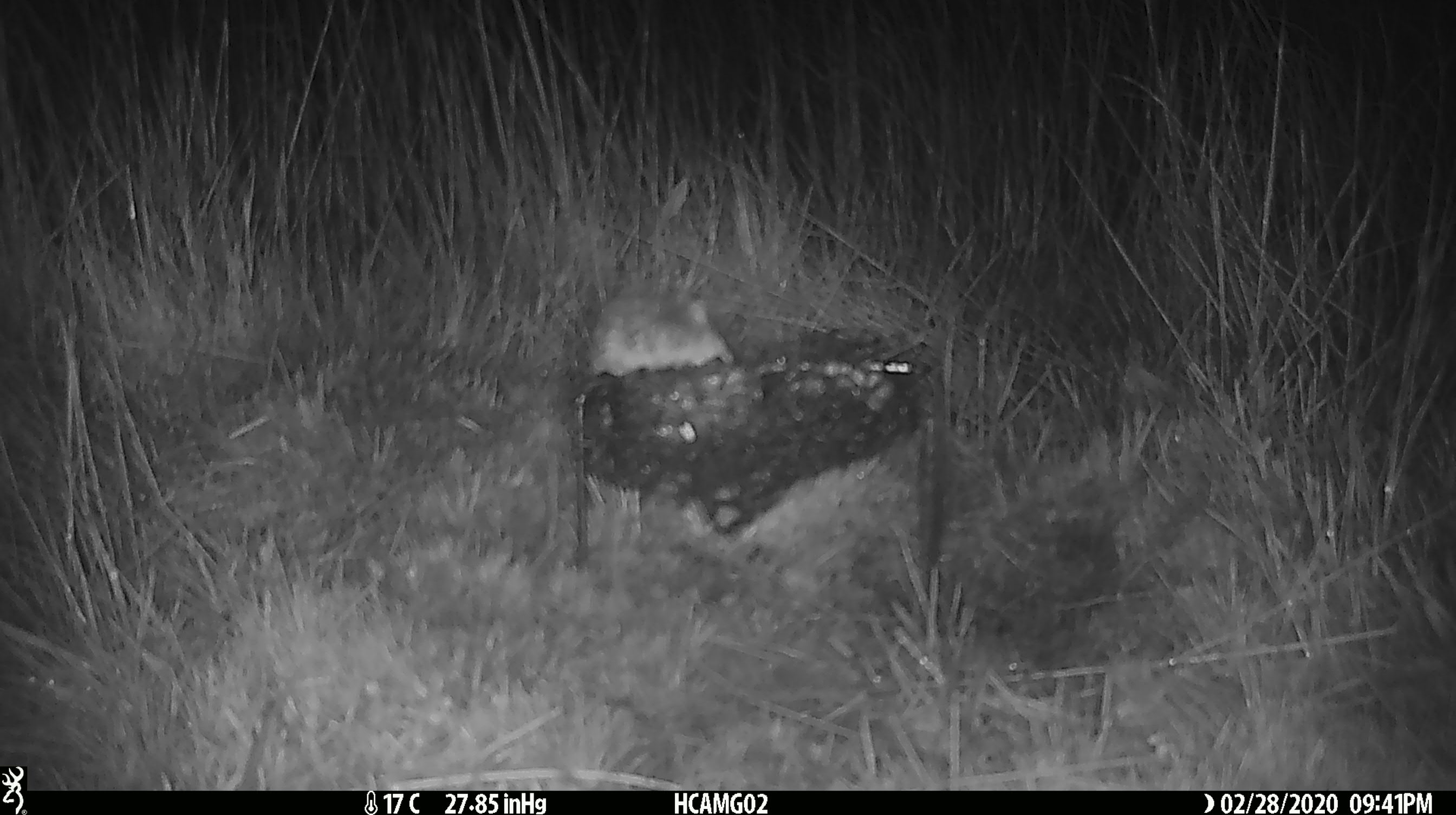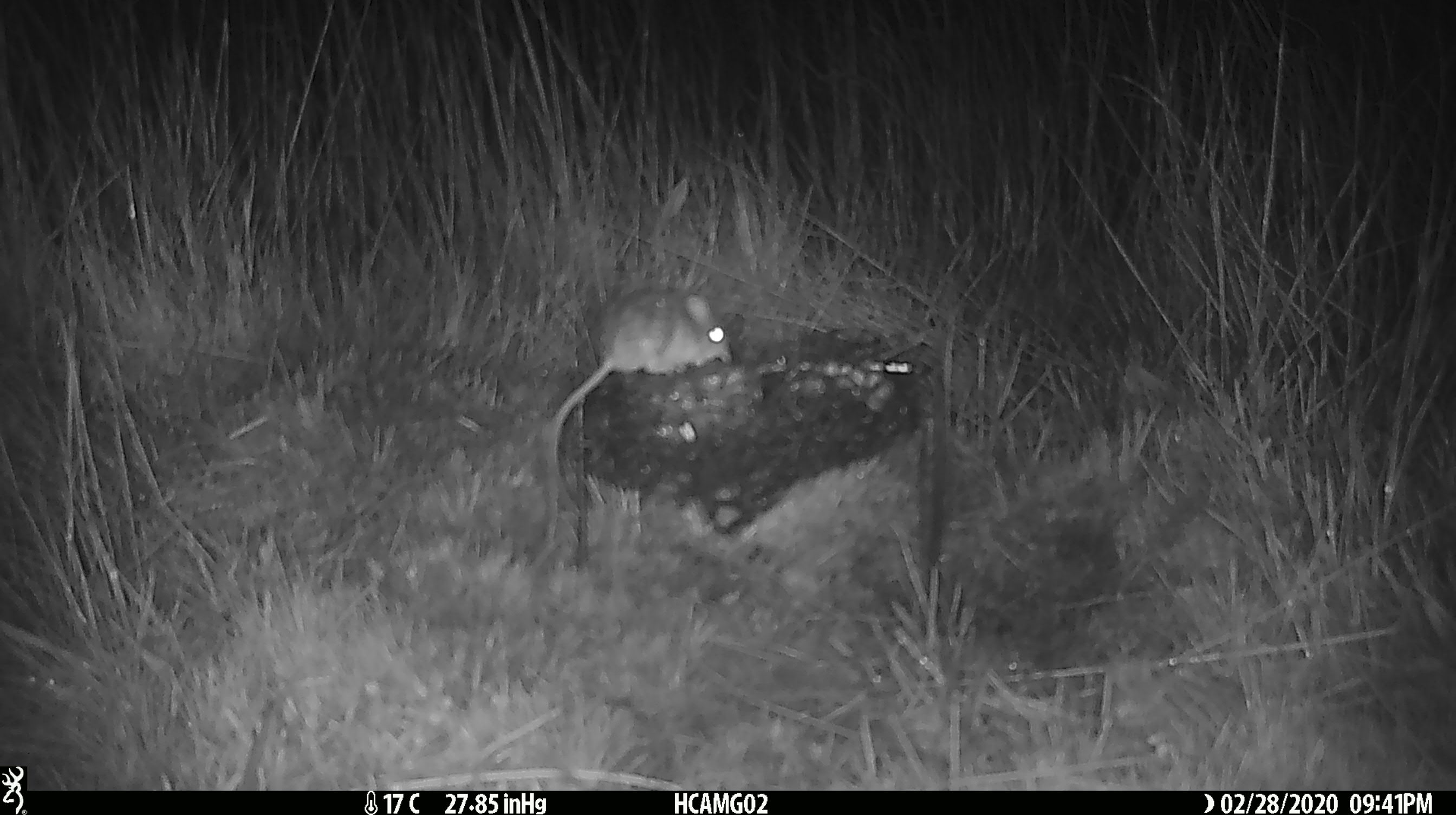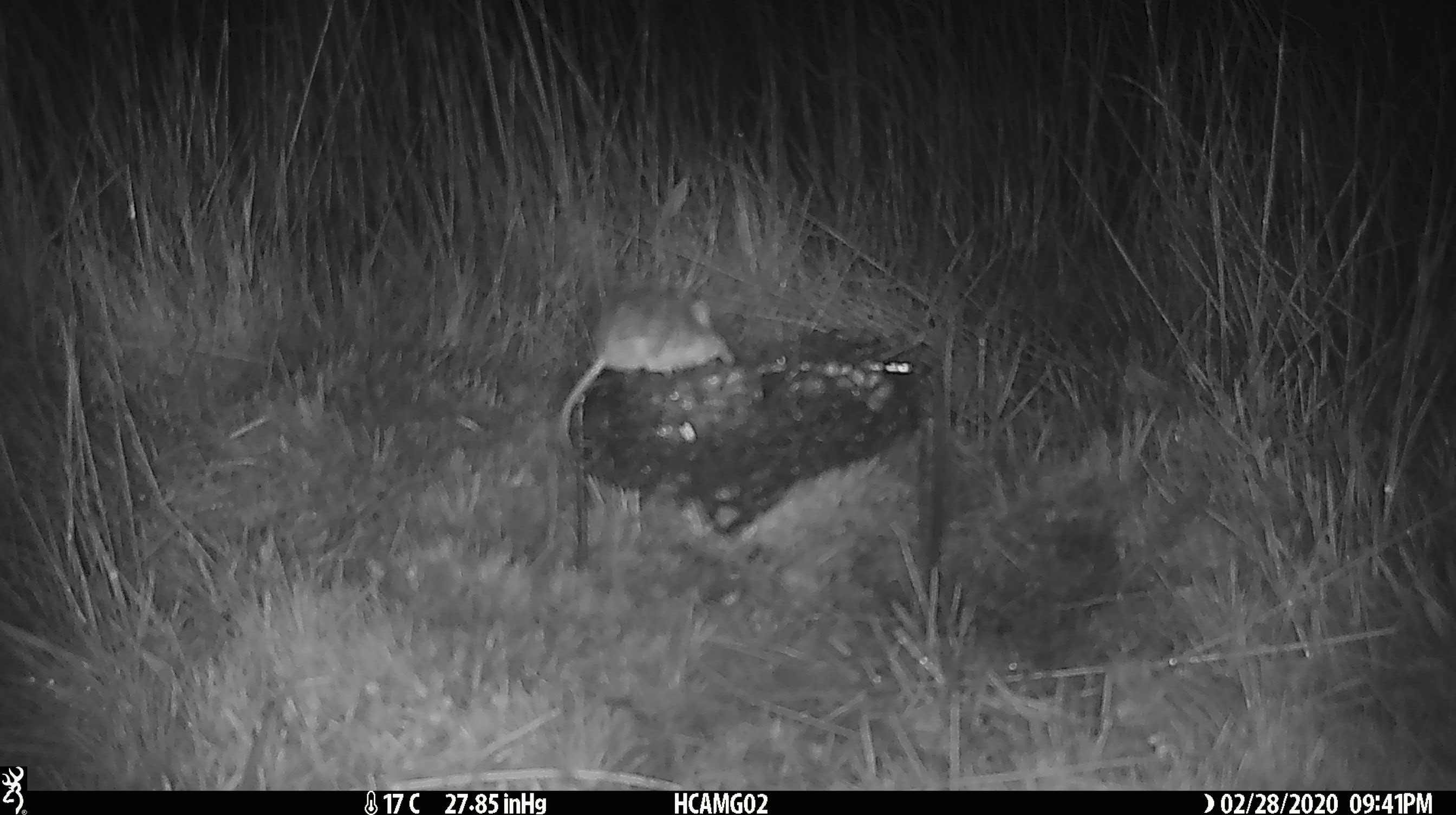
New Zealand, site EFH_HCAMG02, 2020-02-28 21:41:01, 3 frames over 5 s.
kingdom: Animalia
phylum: Chordata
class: Mammalia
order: Rodentia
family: Muridae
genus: Mus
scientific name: Mus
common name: mouse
Mouse (Mus).